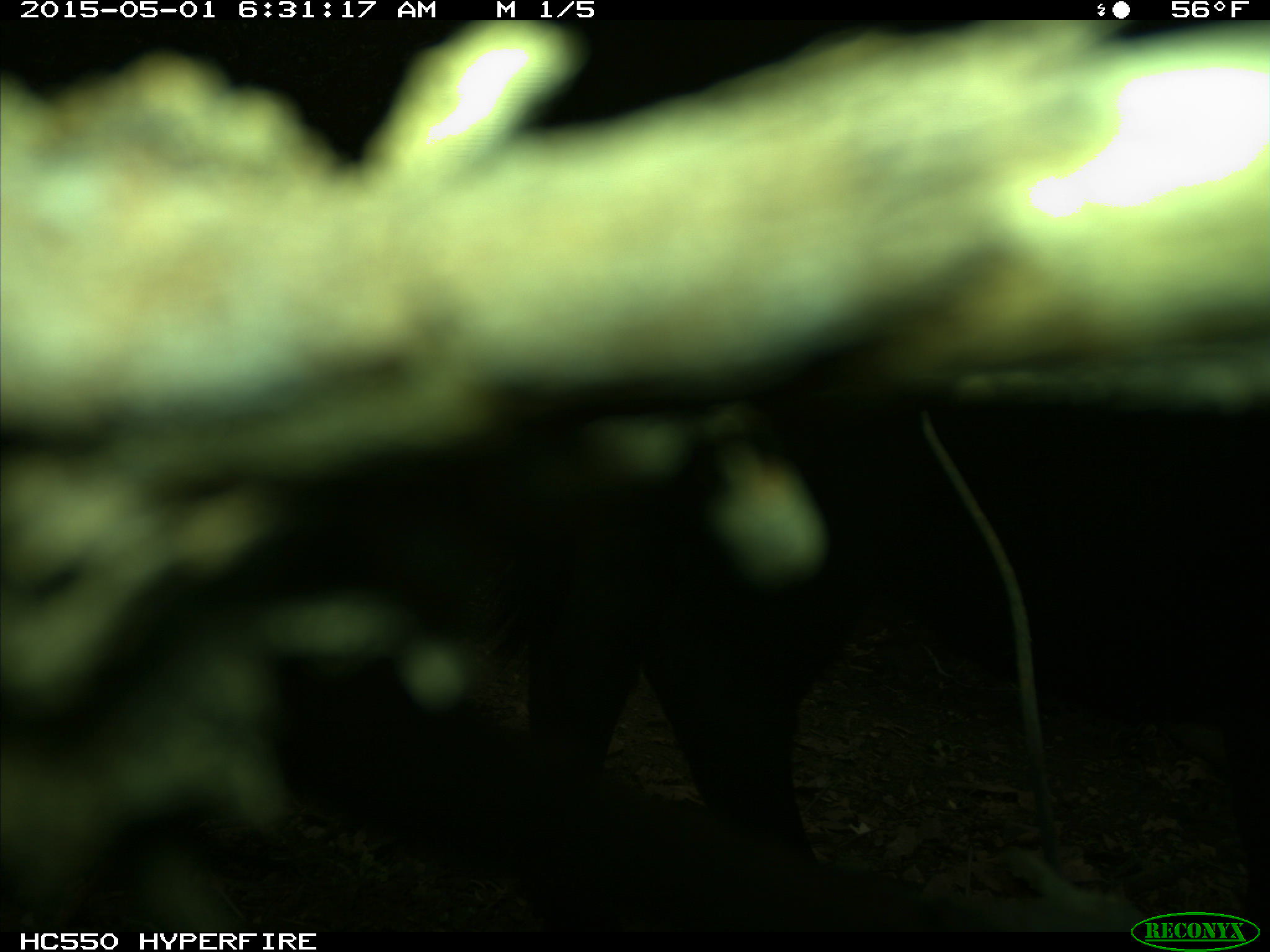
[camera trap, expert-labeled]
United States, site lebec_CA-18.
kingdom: Animalia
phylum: Chordata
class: Mammalia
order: Artiodactyla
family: Bovidae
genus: Bos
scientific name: Bos taurus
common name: domestic cow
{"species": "Bos taurus (domestic cow)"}